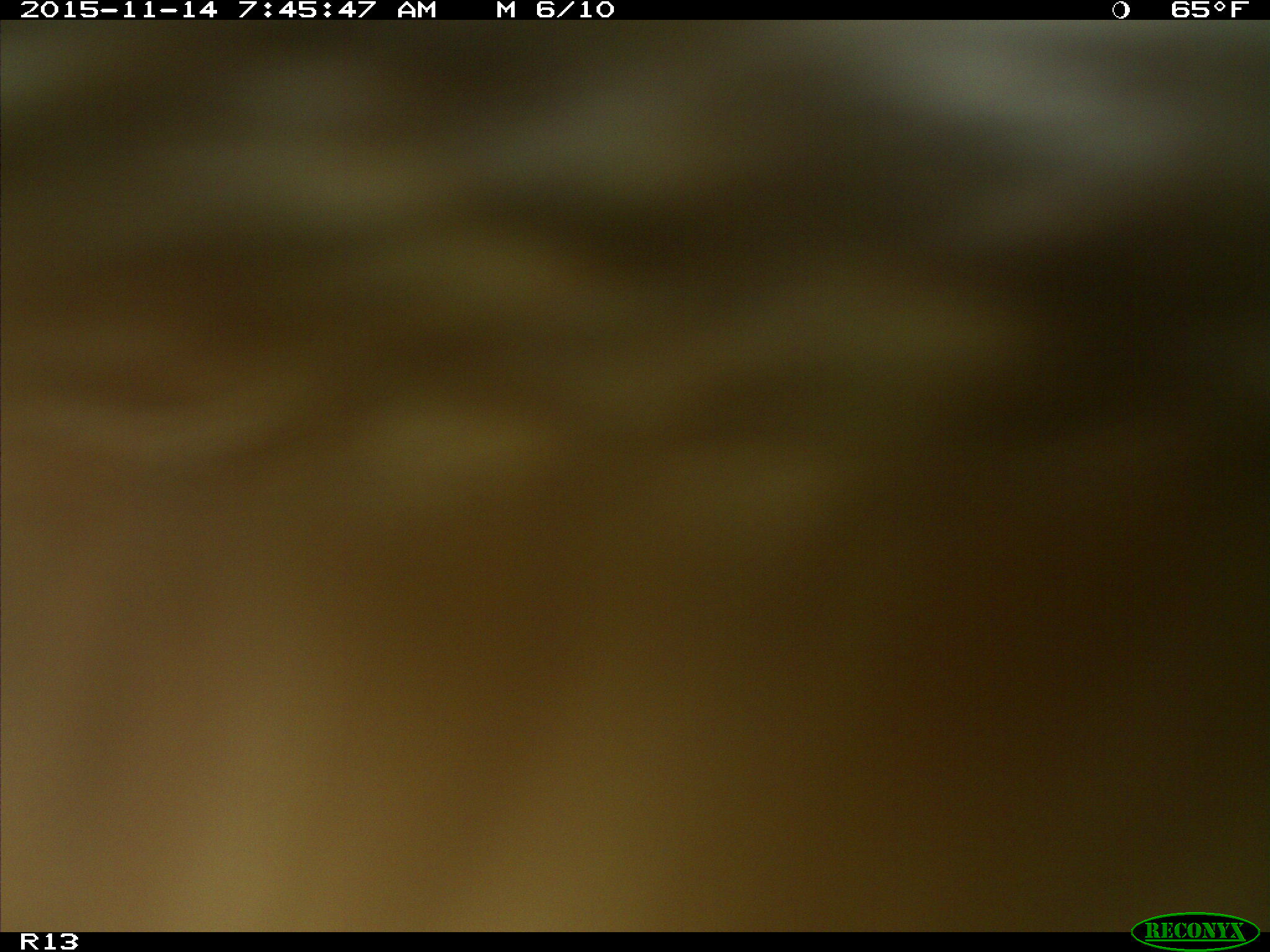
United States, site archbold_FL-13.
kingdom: Animalia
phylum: Chordata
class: Mammalia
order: Artiodactyla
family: Bovidae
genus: Bos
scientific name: Bos taurus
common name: domestic cow